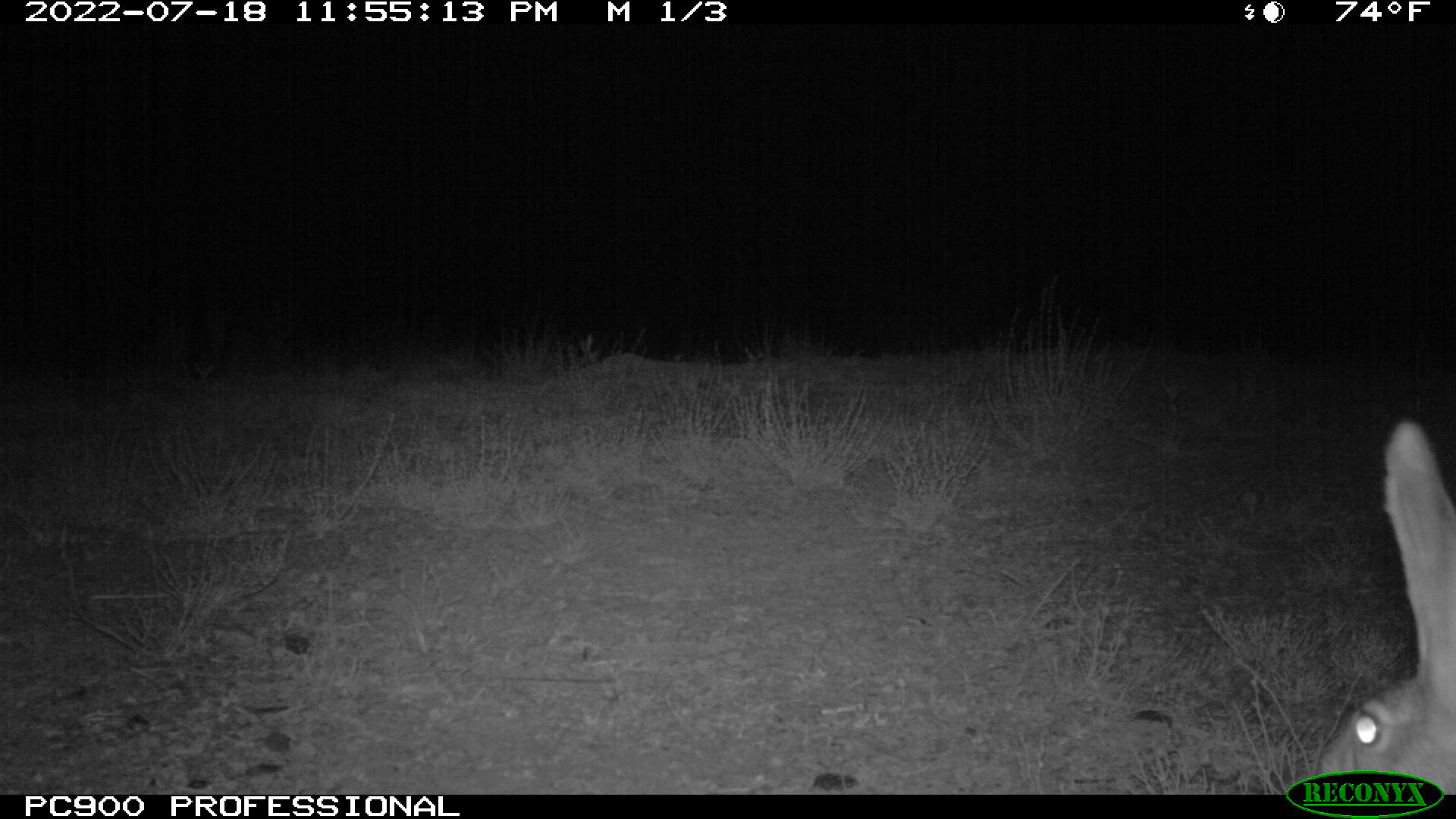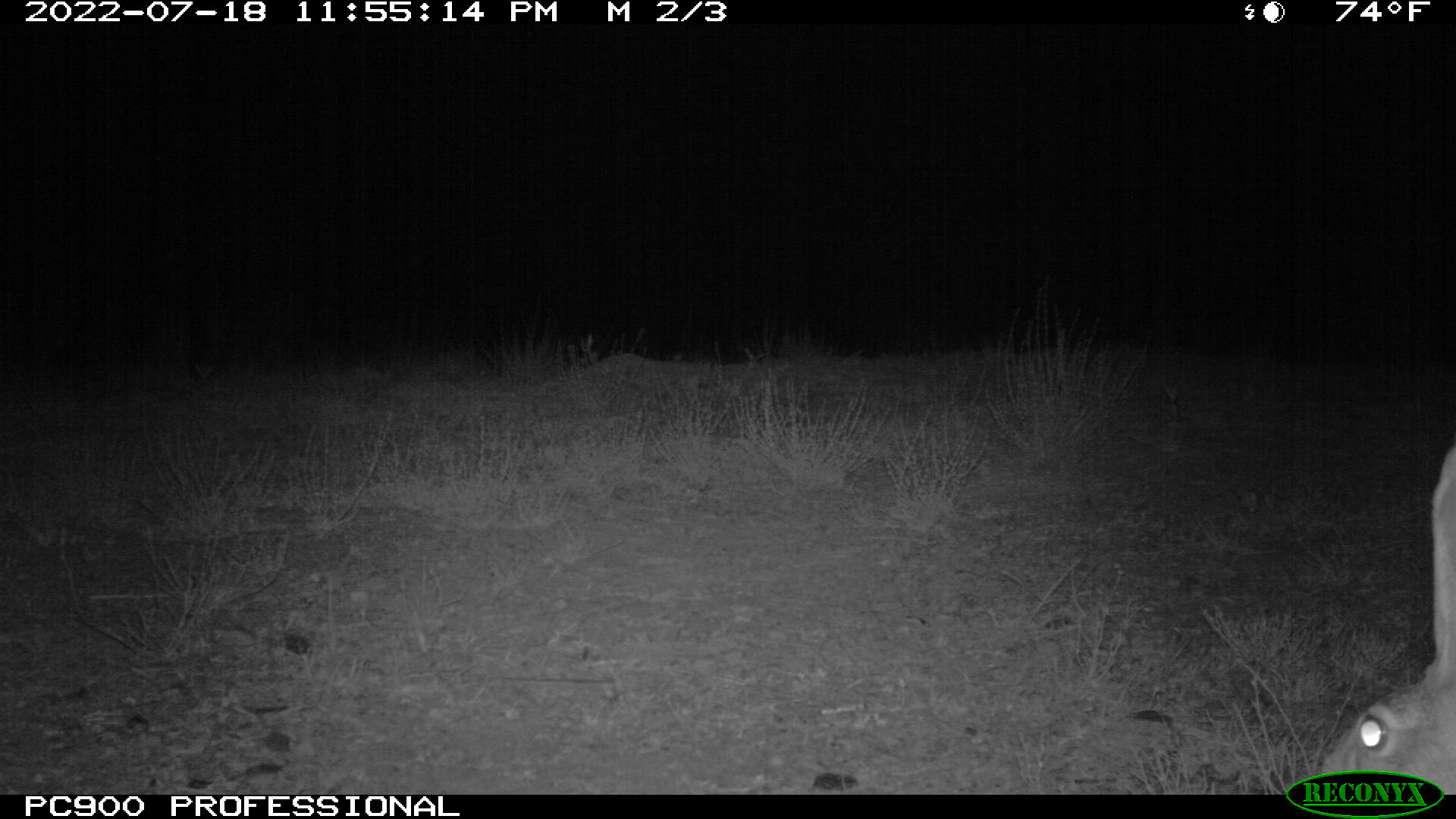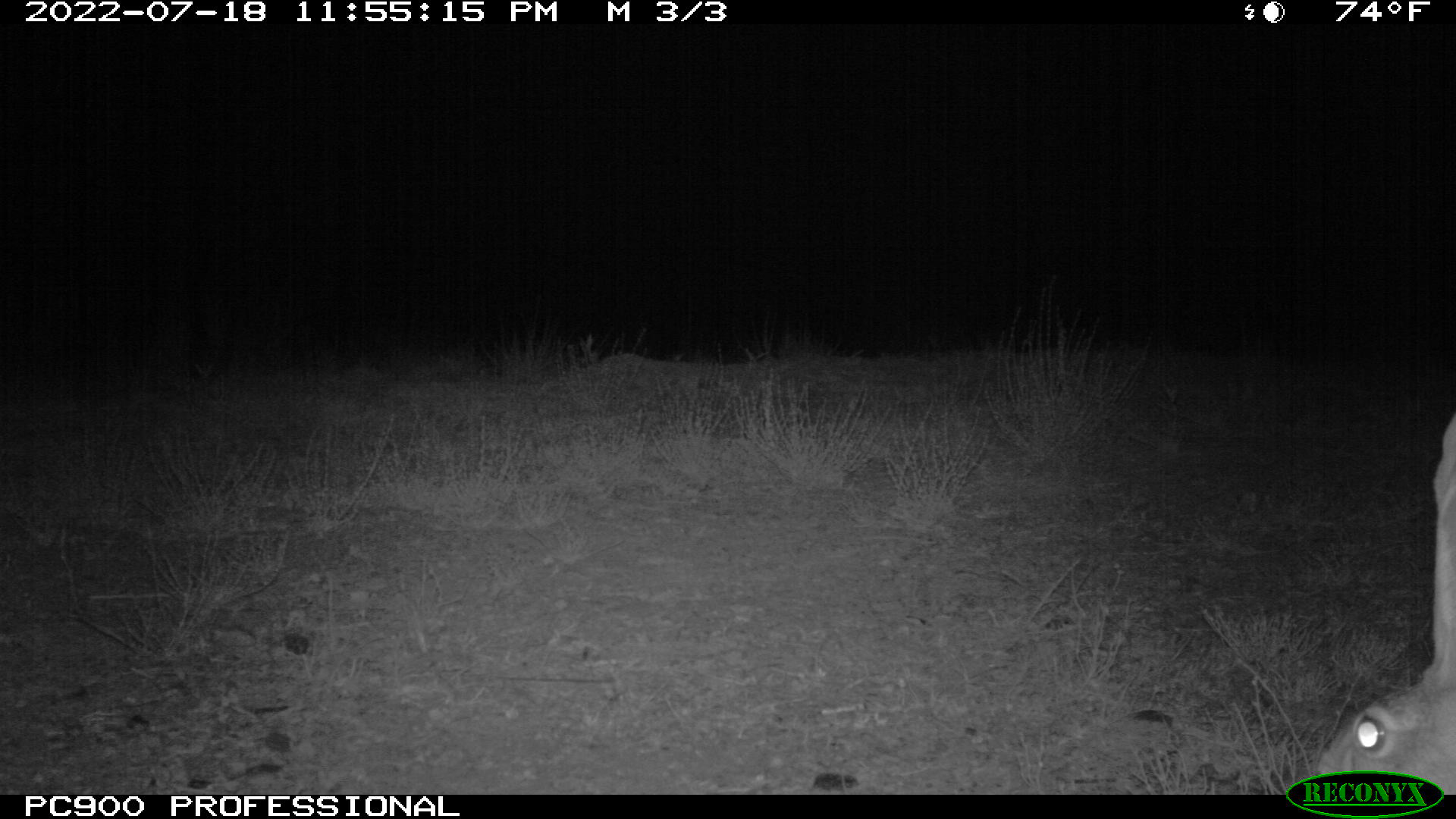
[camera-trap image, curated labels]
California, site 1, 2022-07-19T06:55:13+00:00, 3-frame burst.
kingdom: Animalia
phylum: Chordata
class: Mammalia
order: Lagomorpha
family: Leporidae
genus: Lepus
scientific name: Lepus californicus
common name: black-tailed jackrabbit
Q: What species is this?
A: Black-tailed jackrabbit (Lepus californicus).